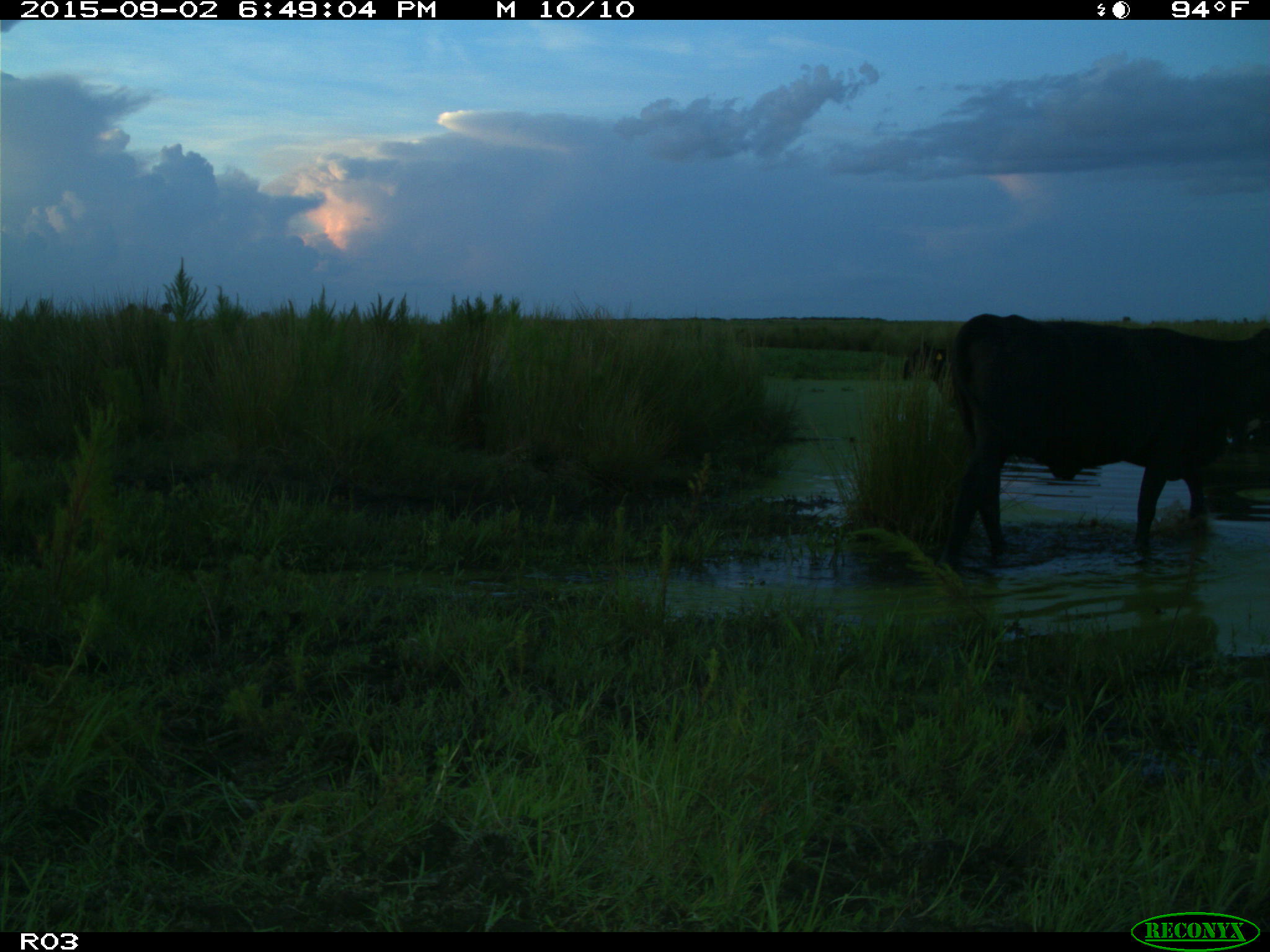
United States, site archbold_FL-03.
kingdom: Animalia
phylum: Chordata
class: Mammalia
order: Artiodactyla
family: Bovidae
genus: Bos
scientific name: Bos taurus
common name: domestic cow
Bos taurus (domestic cow).